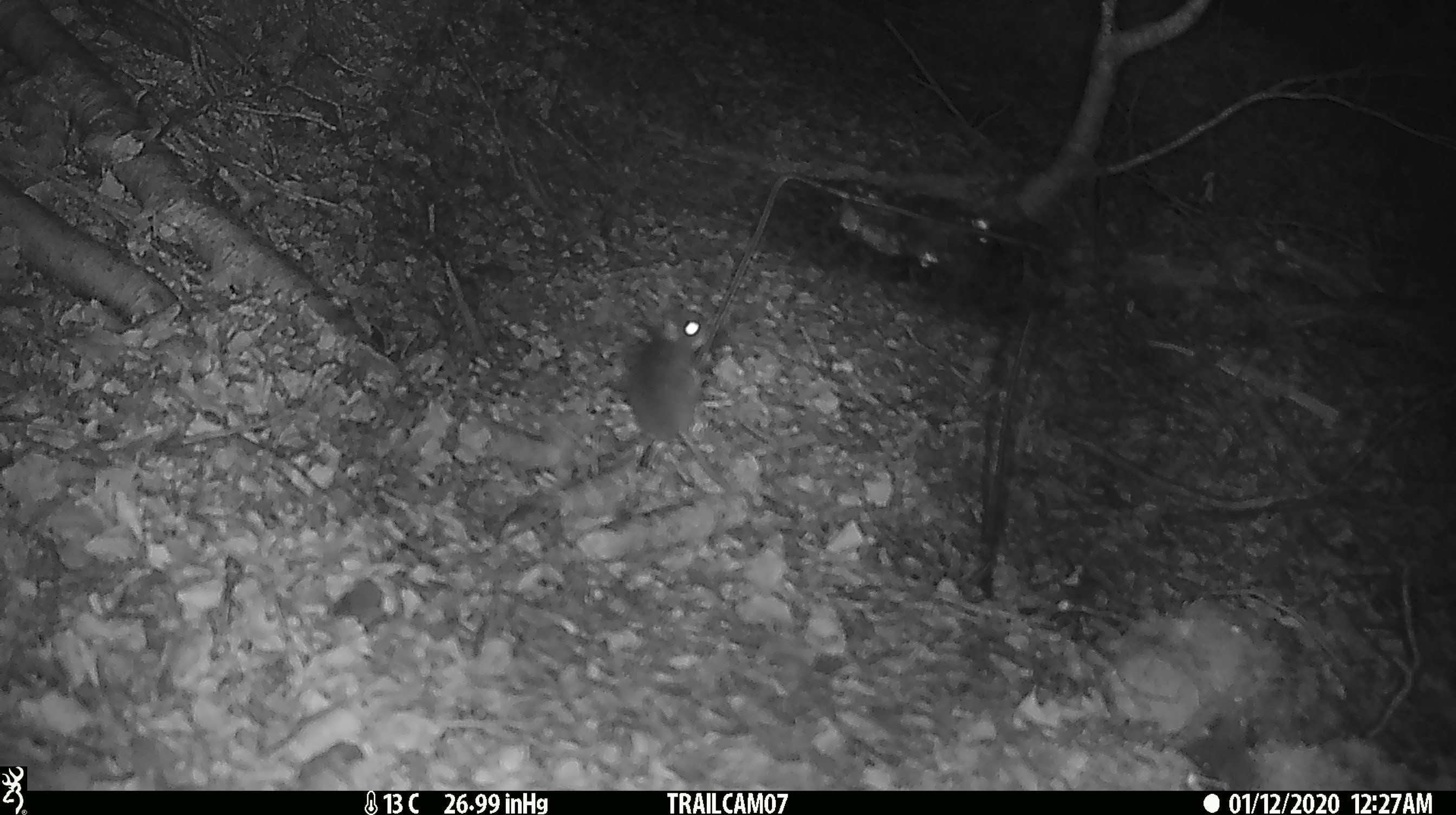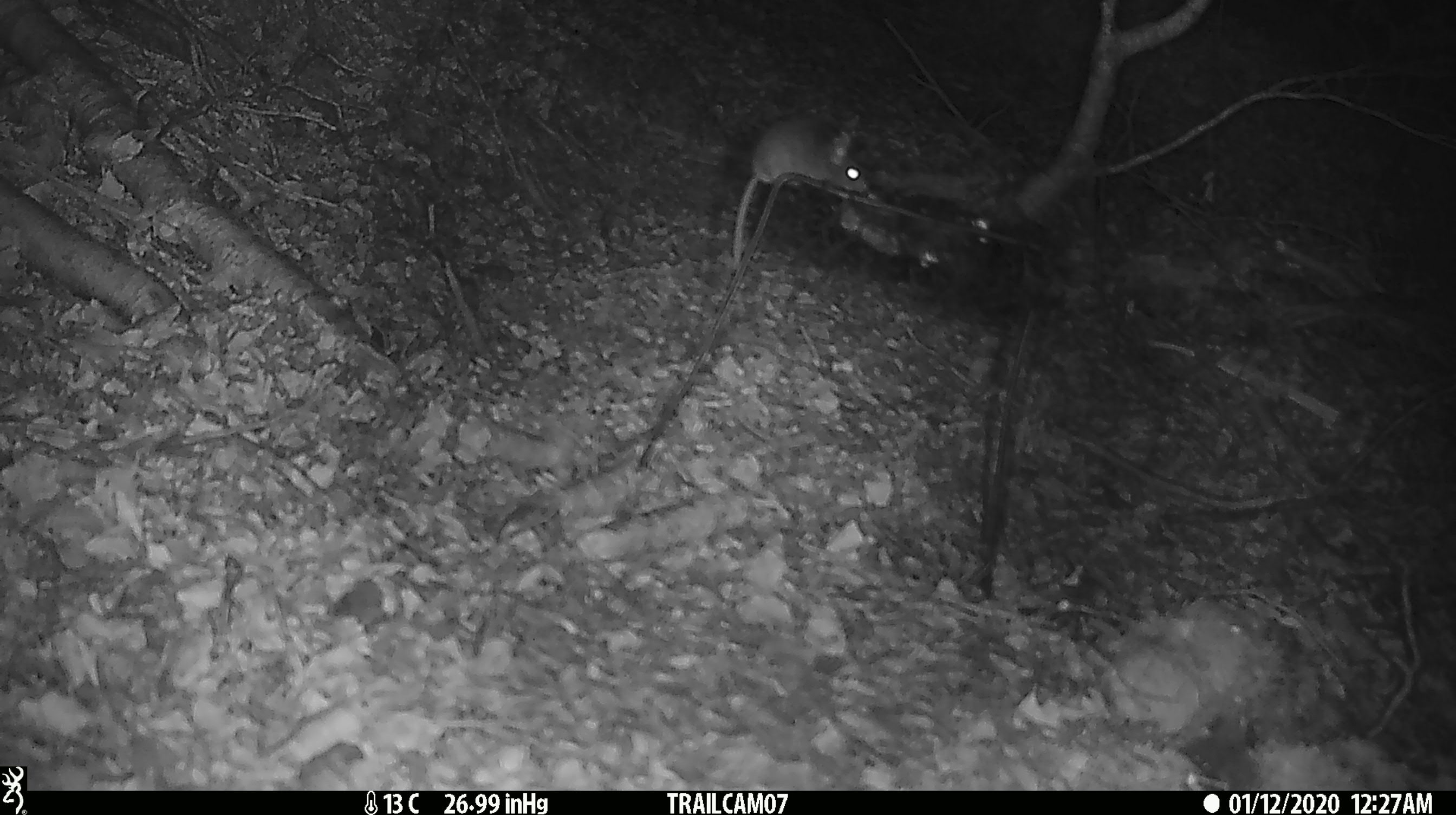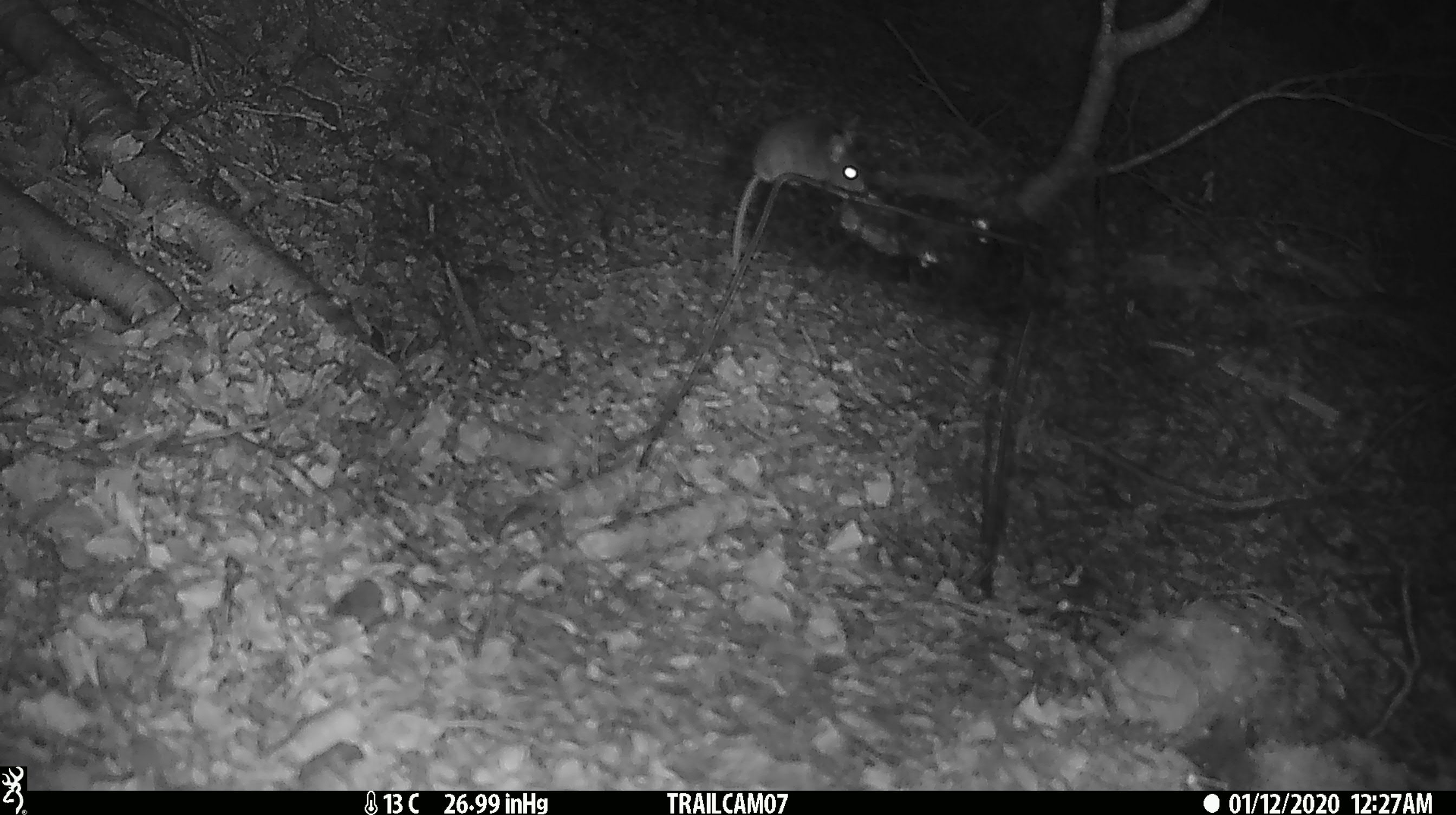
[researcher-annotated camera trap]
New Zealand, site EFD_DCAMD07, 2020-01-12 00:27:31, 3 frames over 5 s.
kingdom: Animalia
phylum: Chordata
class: Mammalia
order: Rodentia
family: Muridae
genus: Mus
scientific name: Mus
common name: mouse